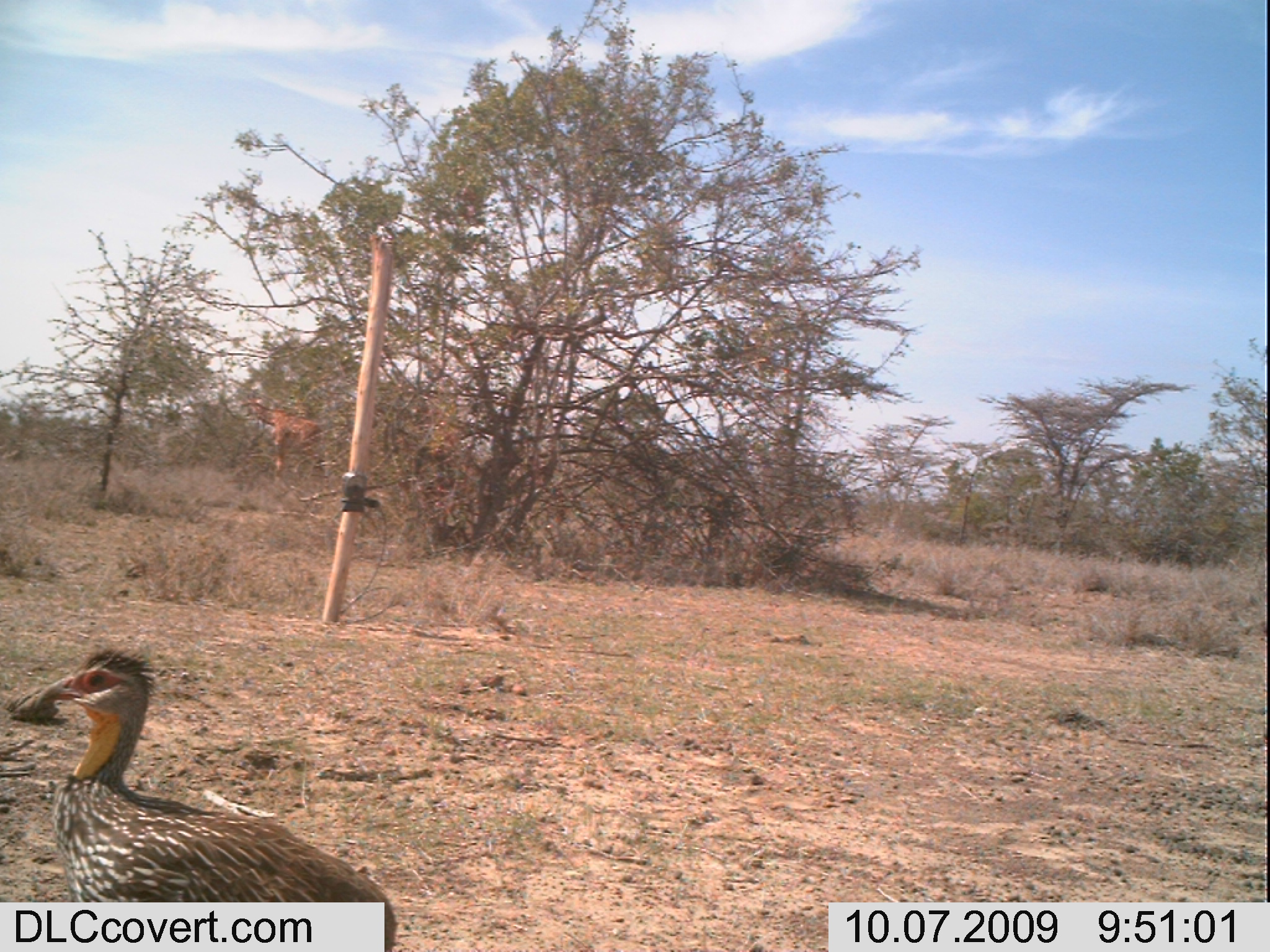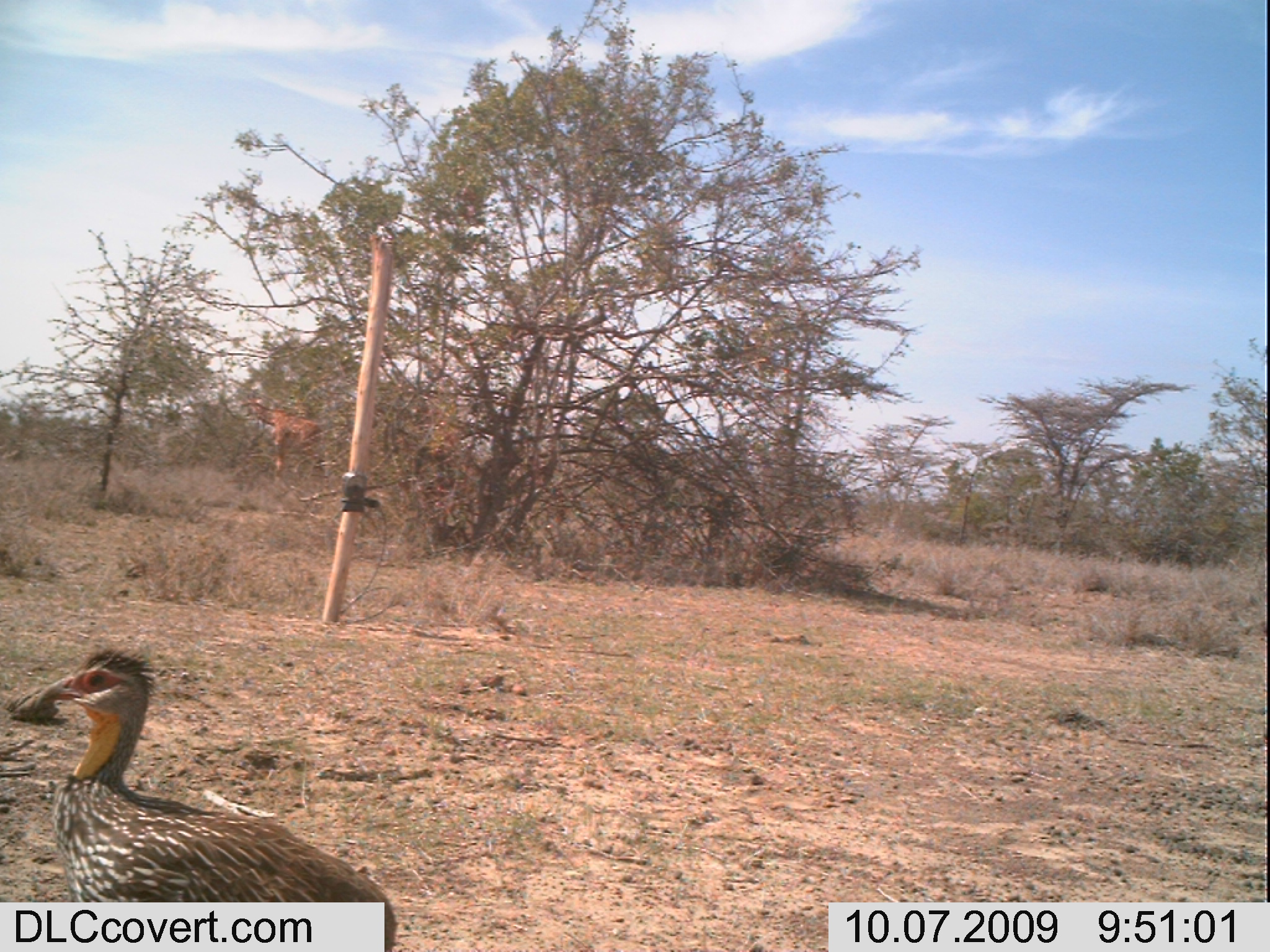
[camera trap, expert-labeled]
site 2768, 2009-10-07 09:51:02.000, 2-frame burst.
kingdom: Animalia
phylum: Chordata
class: Mammalia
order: Artiodactyla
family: Giraffidae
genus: Giraffa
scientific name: Giraffa camelopardalis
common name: giraffe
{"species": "Giraffa camelopardalis (giraffe)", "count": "1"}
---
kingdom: Animalia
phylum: Chordata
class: Aves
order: Galliformes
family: Phasianidae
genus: Pternistis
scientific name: Pternistis leucoscepus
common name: yellow-necked francolin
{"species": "Pternistis leucoscepus (yellow-necked francolin)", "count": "1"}